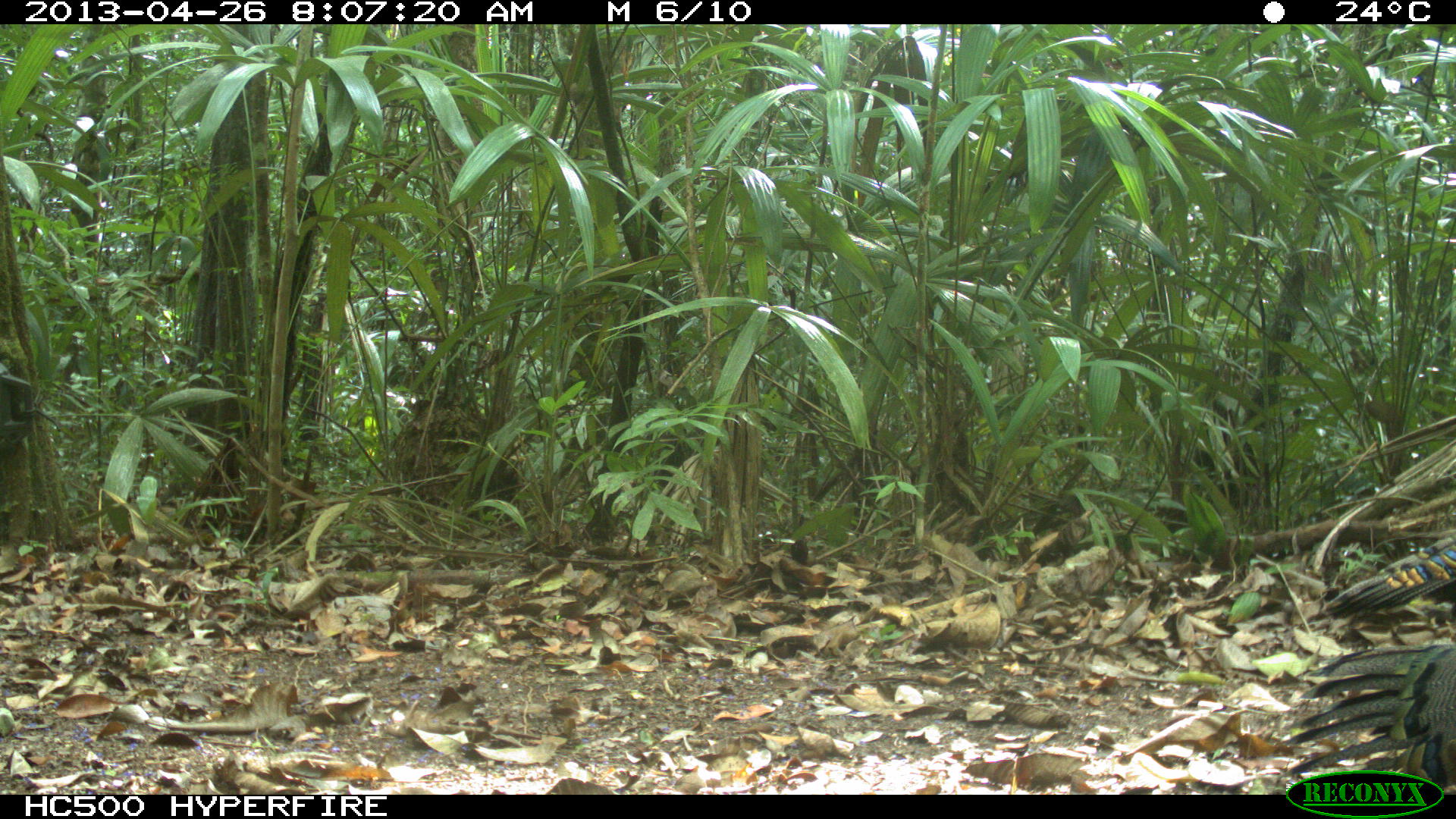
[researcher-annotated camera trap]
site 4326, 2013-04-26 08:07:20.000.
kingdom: Animalia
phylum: Chordata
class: Aves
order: Galliformes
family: Phasianidae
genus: Meleagris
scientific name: Meleagris ocellata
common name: ocellated turkey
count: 4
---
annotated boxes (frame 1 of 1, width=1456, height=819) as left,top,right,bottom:
meleagris ocellata: 1280,639,1454,792; 1303,533,1455,625